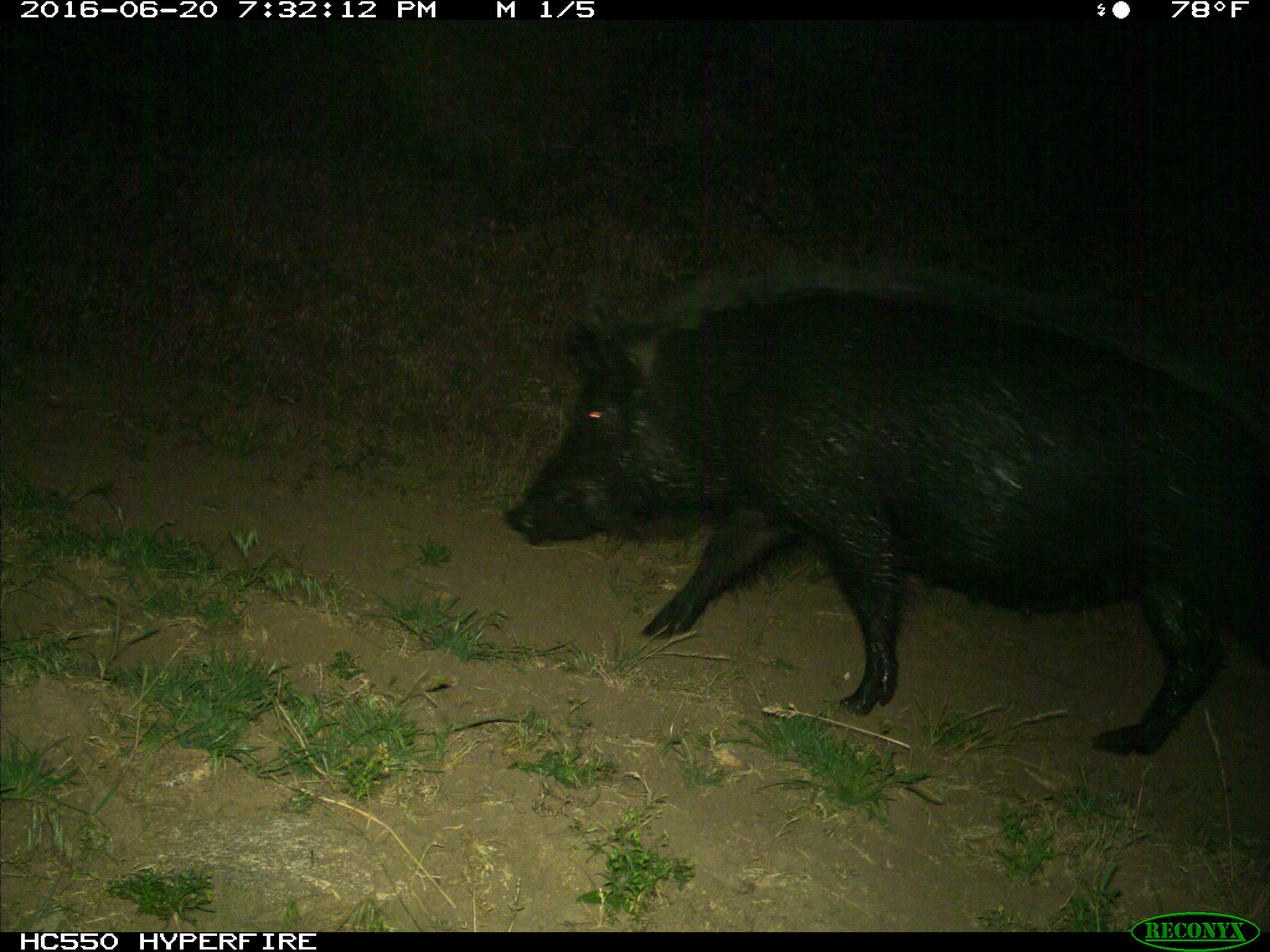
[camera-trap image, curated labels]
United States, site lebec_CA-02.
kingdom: Animalia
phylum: Chordata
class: Mammalia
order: Artiodactyla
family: Suidae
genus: Sus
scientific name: Sus scrofa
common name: wild boar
Sus scrofa (wild boar).